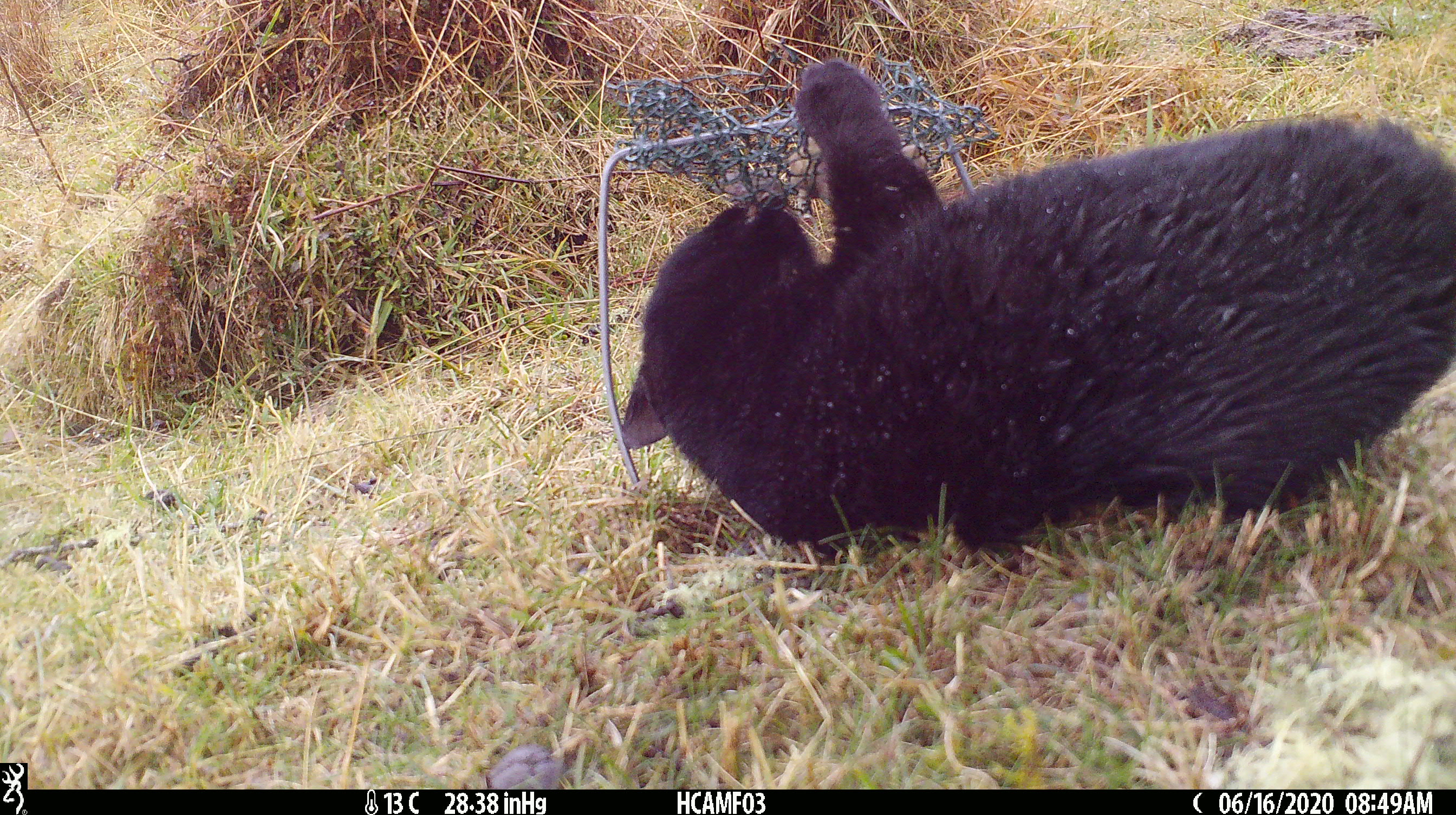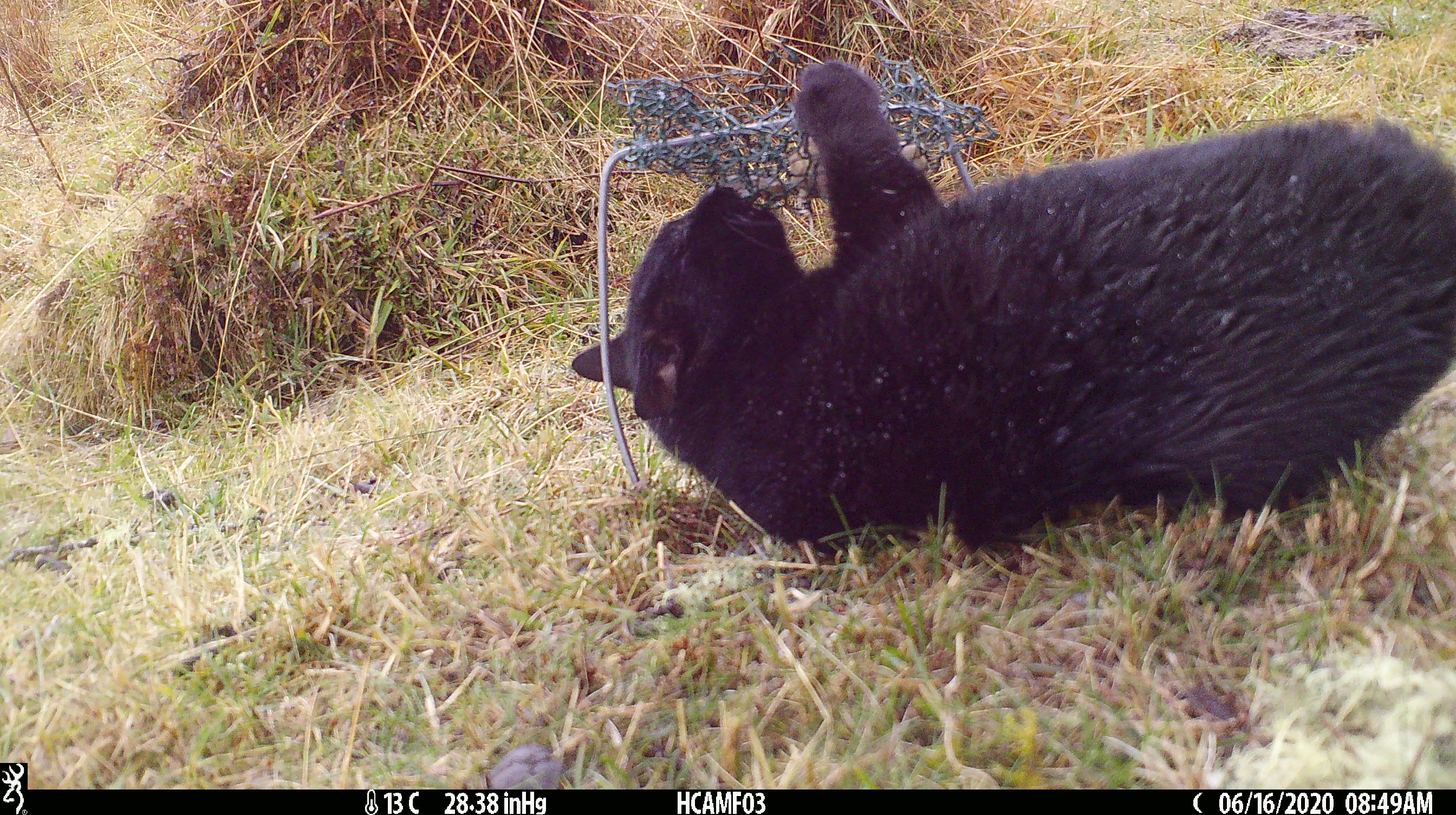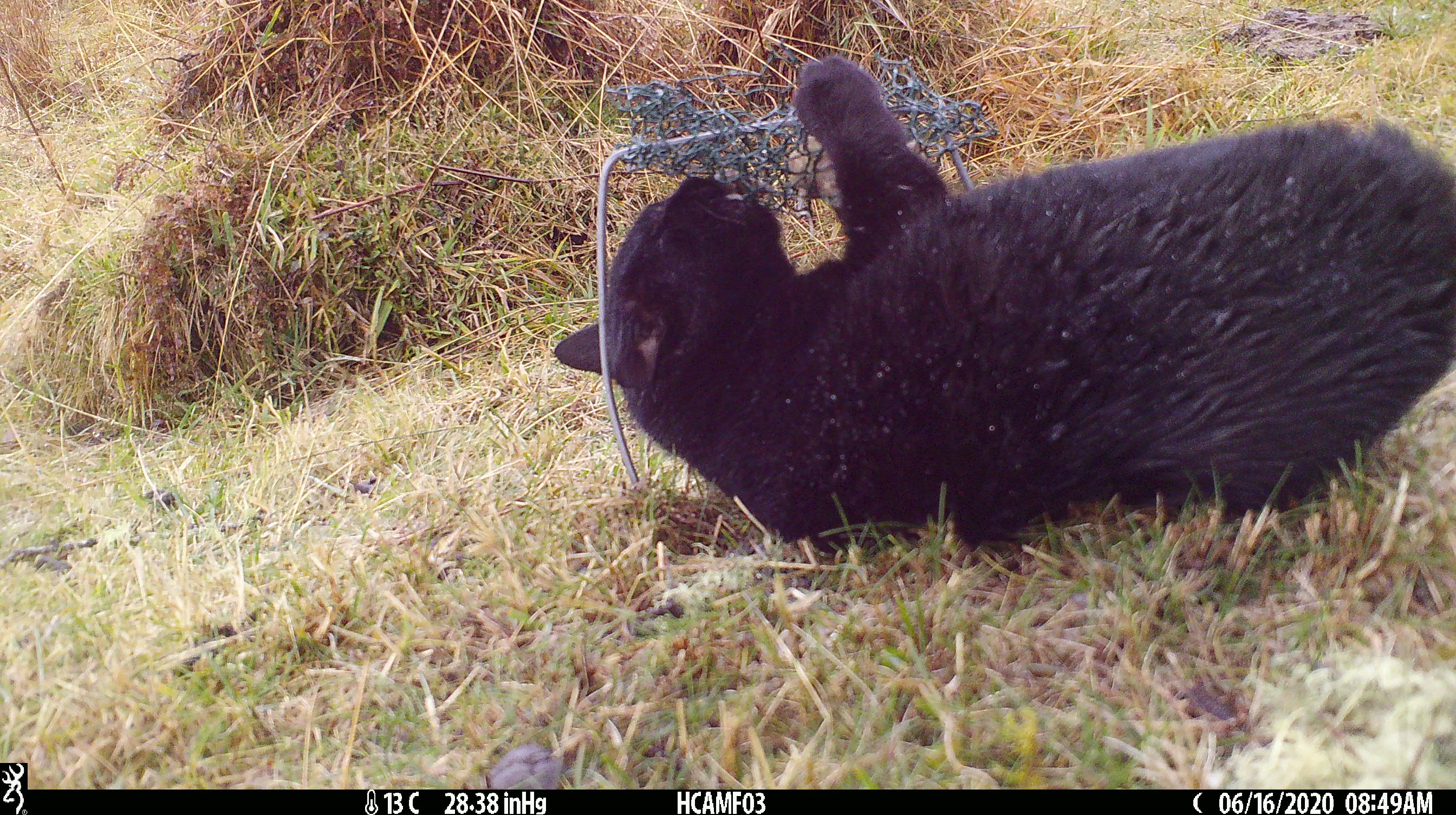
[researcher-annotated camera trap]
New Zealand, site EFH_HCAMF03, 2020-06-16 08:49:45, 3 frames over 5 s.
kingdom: Animalia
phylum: Chordata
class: Mammalia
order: Carnivora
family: Felidae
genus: Felis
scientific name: Felis catus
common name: domestic cat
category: cat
Cat (domestic cat) (Felis catus).